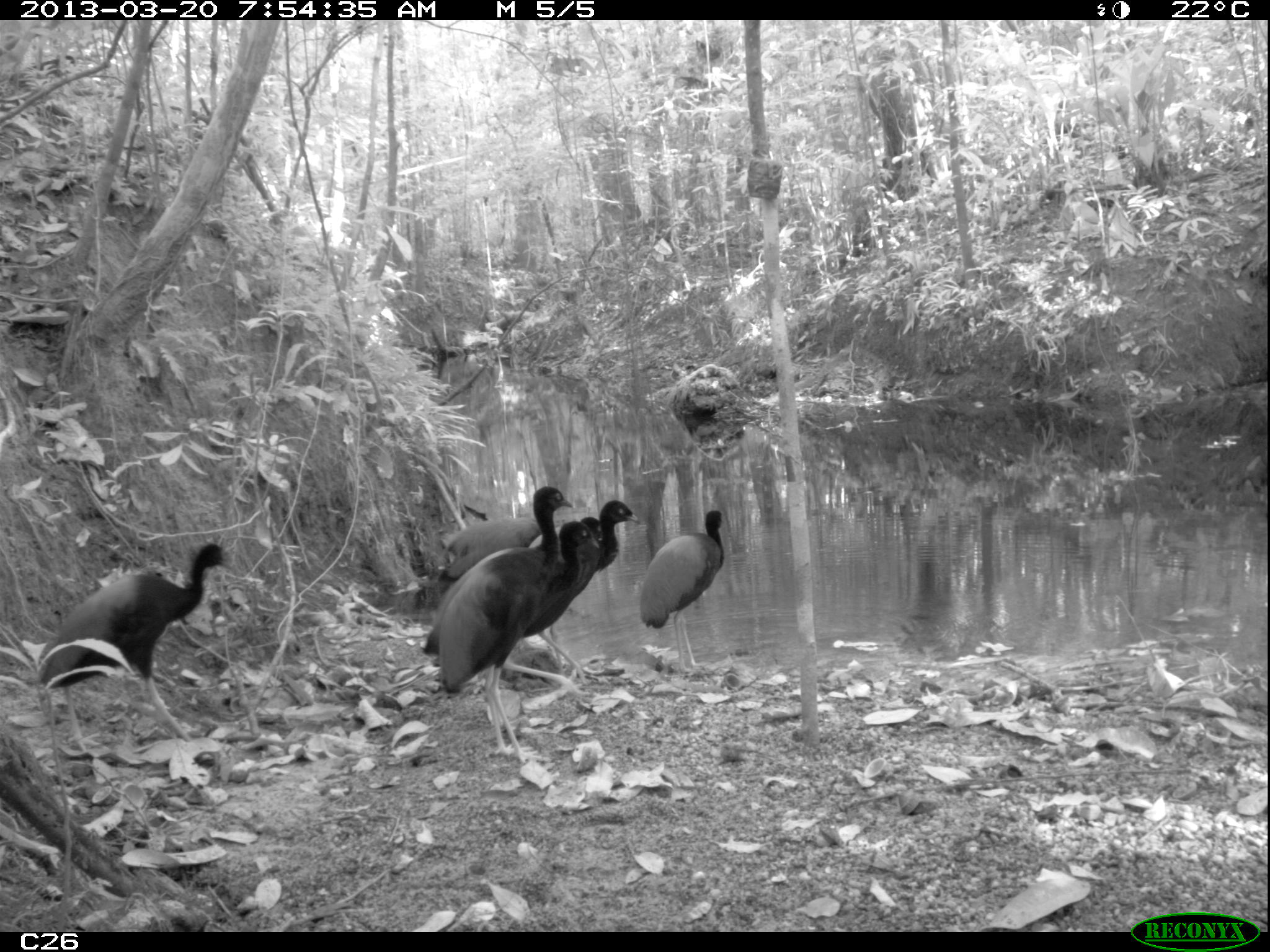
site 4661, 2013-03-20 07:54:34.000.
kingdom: Animalia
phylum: Chordata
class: Aves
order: Gruiformes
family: Psophiidae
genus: Psophia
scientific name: Psophia crepitans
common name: gray-winged trumpeter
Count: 7.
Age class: adult.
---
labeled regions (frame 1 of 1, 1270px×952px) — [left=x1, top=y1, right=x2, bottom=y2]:
psophia crepitans: [left=34, top=542, right=234, bottom=754]; [left=437, top=485, right=573, bottom=764]; [left=421, top=521, right=600, bottom=690]; [left=528, top=498, right=641, bottom=683]; [left=639, top=508, right=725, bottom=674]; [left=526, top=514, right=601, bottom=576]